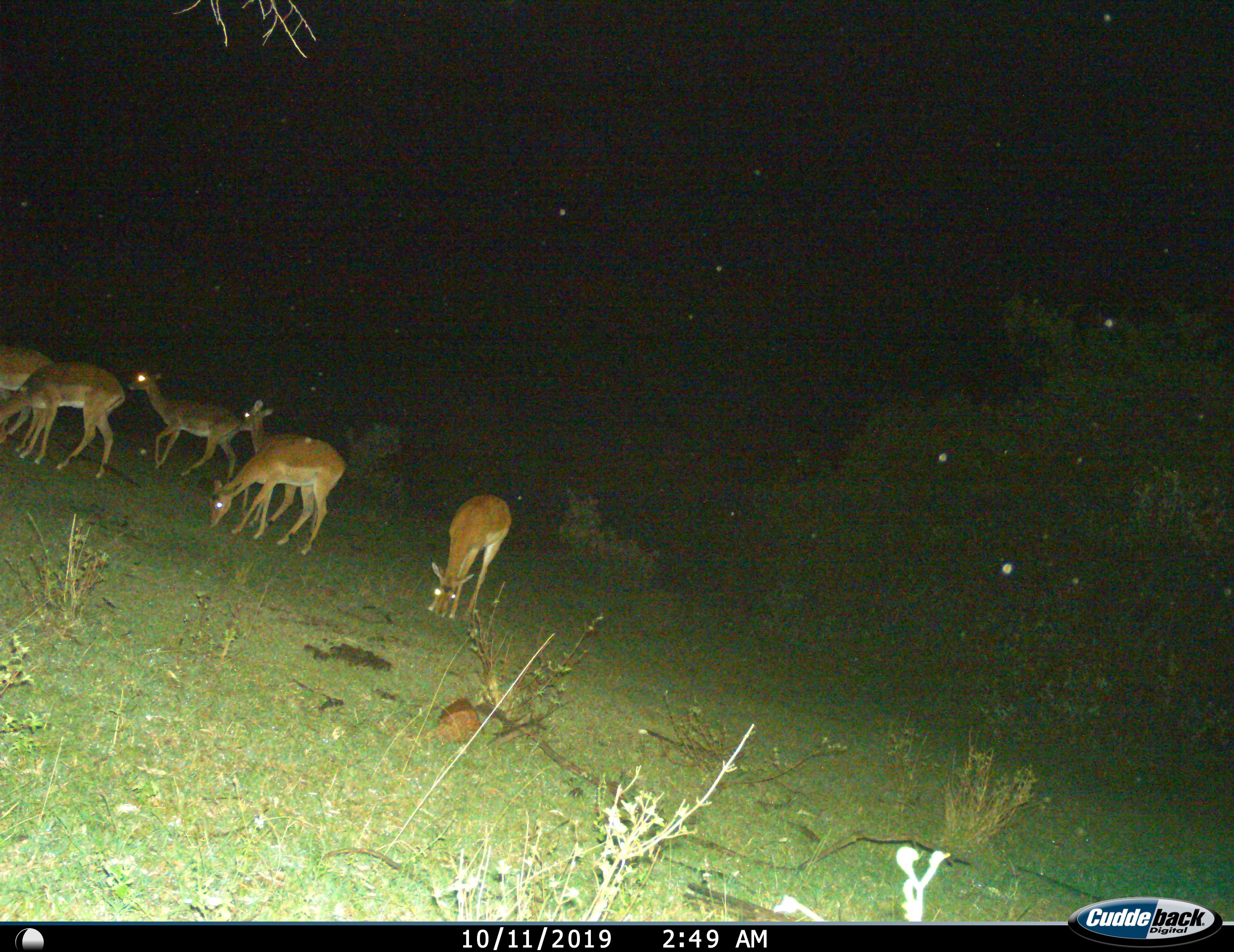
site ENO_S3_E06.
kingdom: Animalia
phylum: Chordata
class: Mammalia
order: Artiodactyla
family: Bovidae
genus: Aepyceros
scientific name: Aepyceros melampus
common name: impala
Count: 6.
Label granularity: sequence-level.